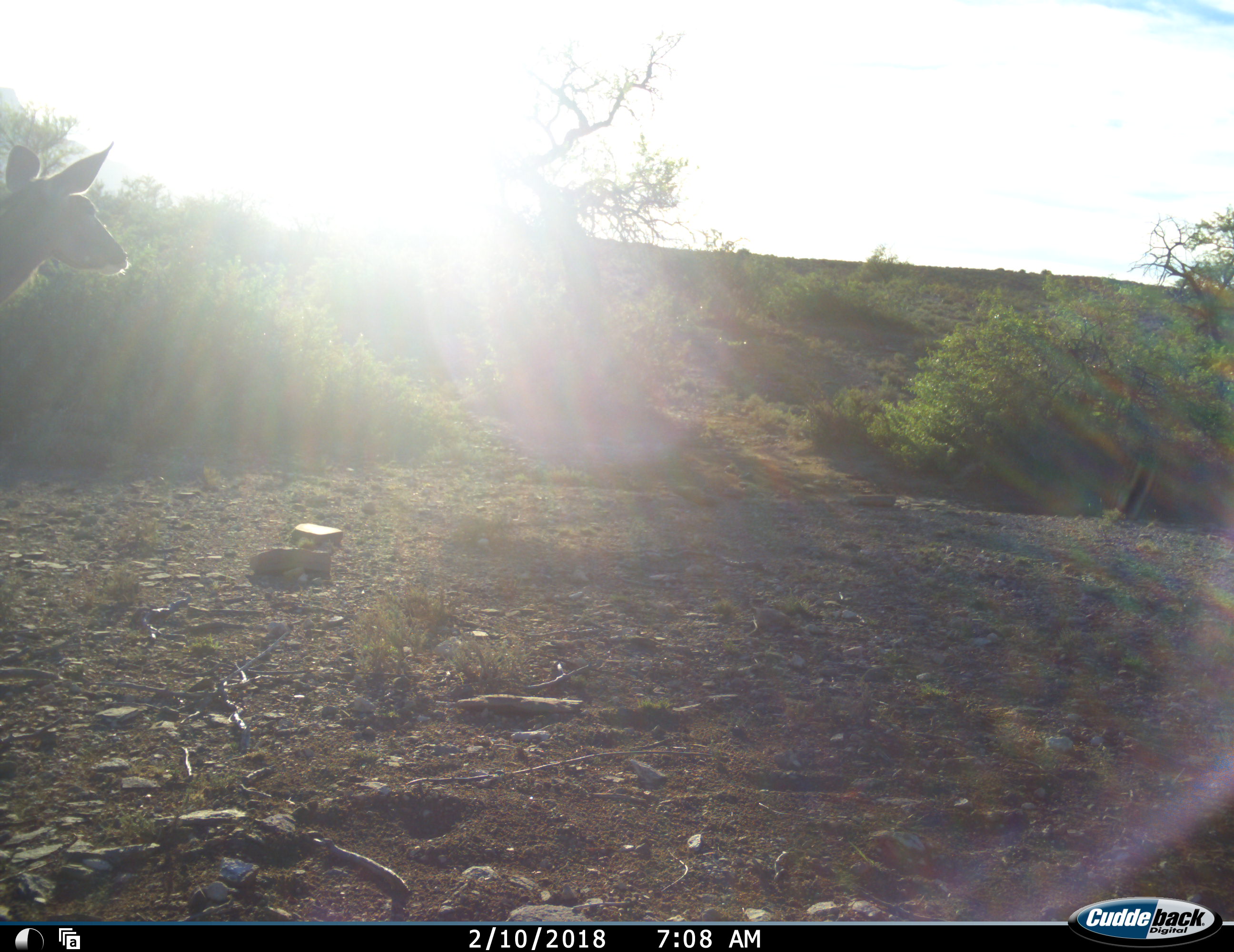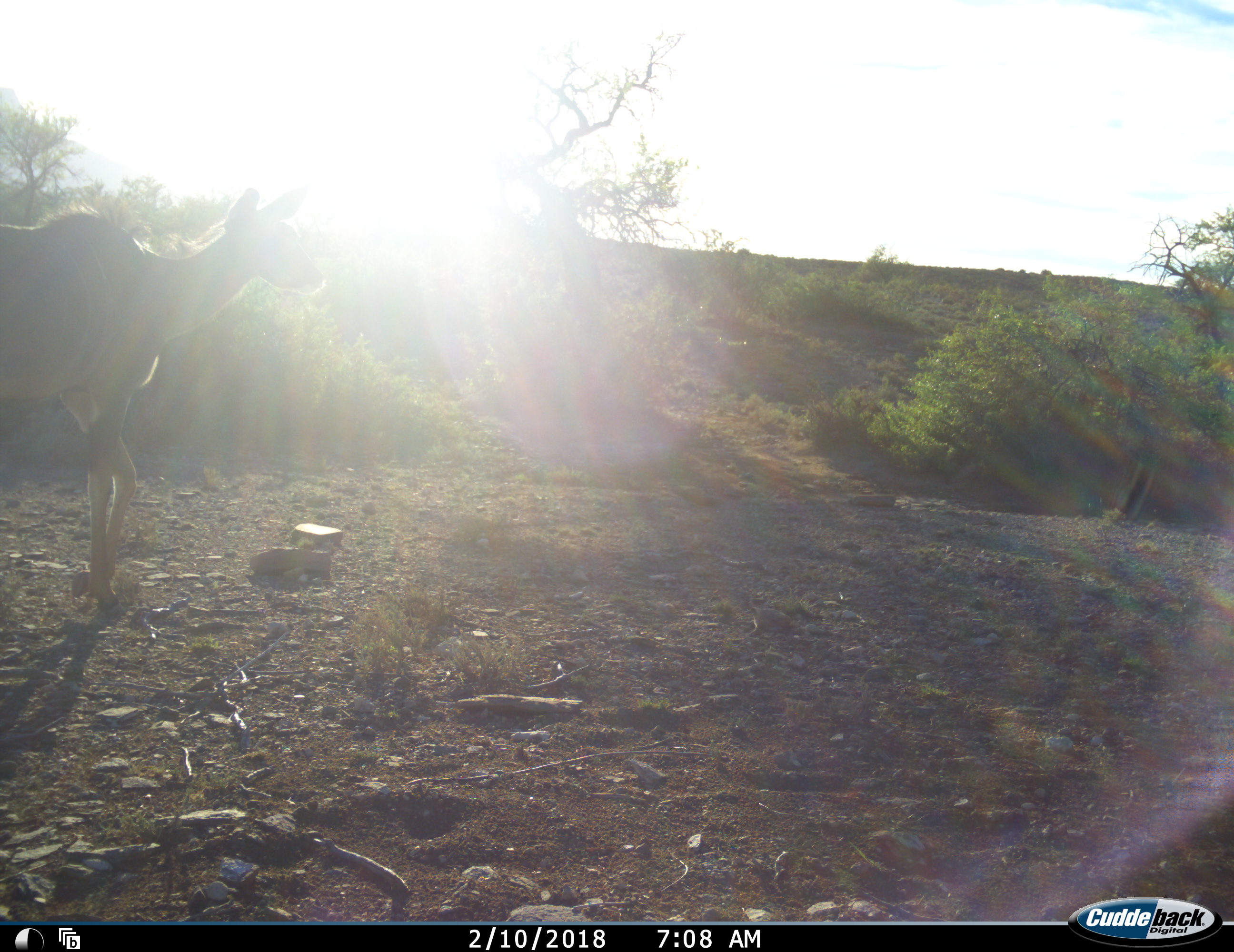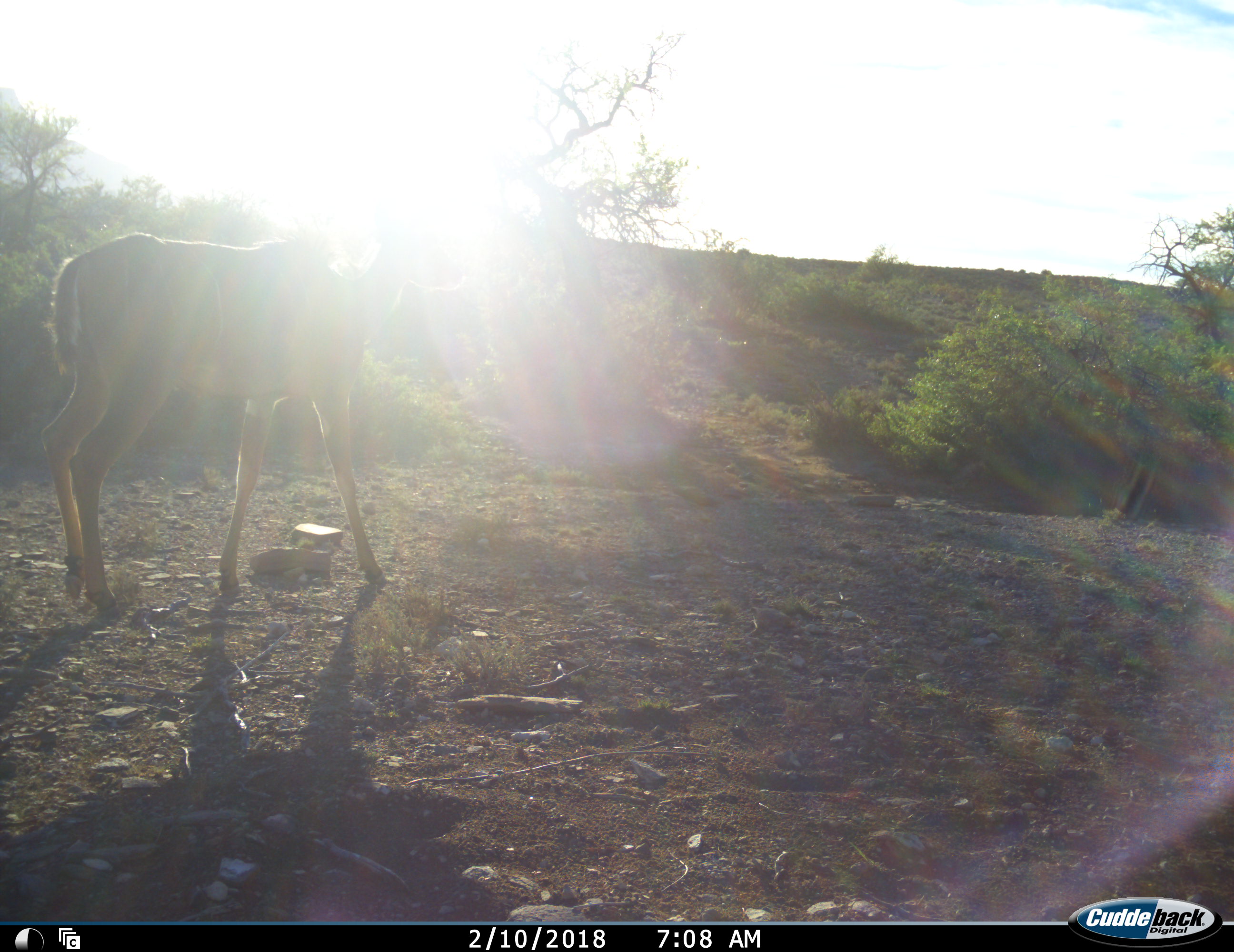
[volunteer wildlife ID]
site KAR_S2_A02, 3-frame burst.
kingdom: Animalia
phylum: Chordata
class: Mammalia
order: Artiodactyla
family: Bovidae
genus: Tragelaphus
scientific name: Tragelaphus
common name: kudu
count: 1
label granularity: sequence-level